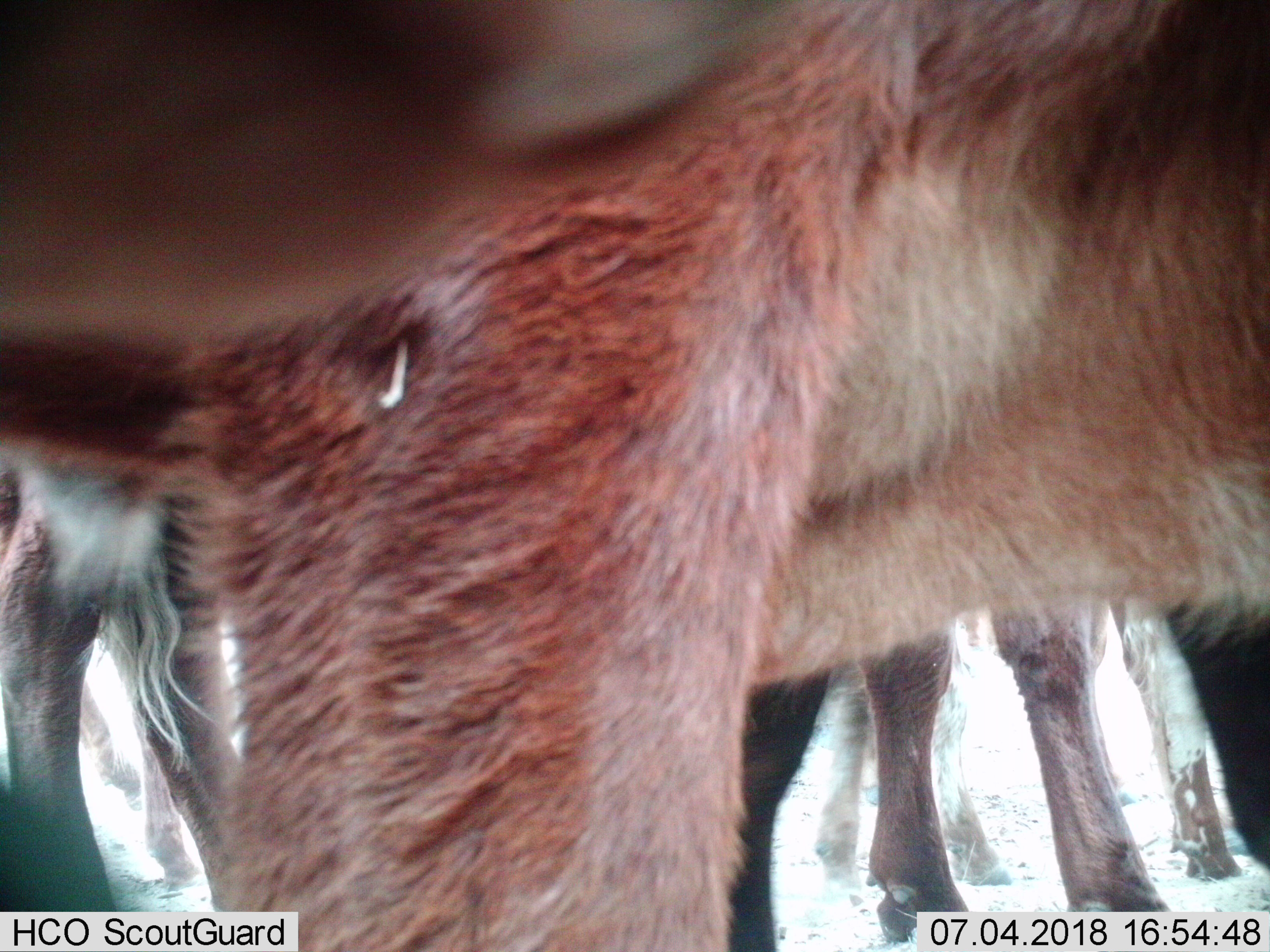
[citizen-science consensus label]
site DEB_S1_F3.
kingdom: Animalia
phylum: Chordata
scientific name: Vertebrata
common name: domestic animal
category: domesticanimal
Domesticanimal (domestic animal) (Vertebrata), count 6. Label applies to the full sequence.